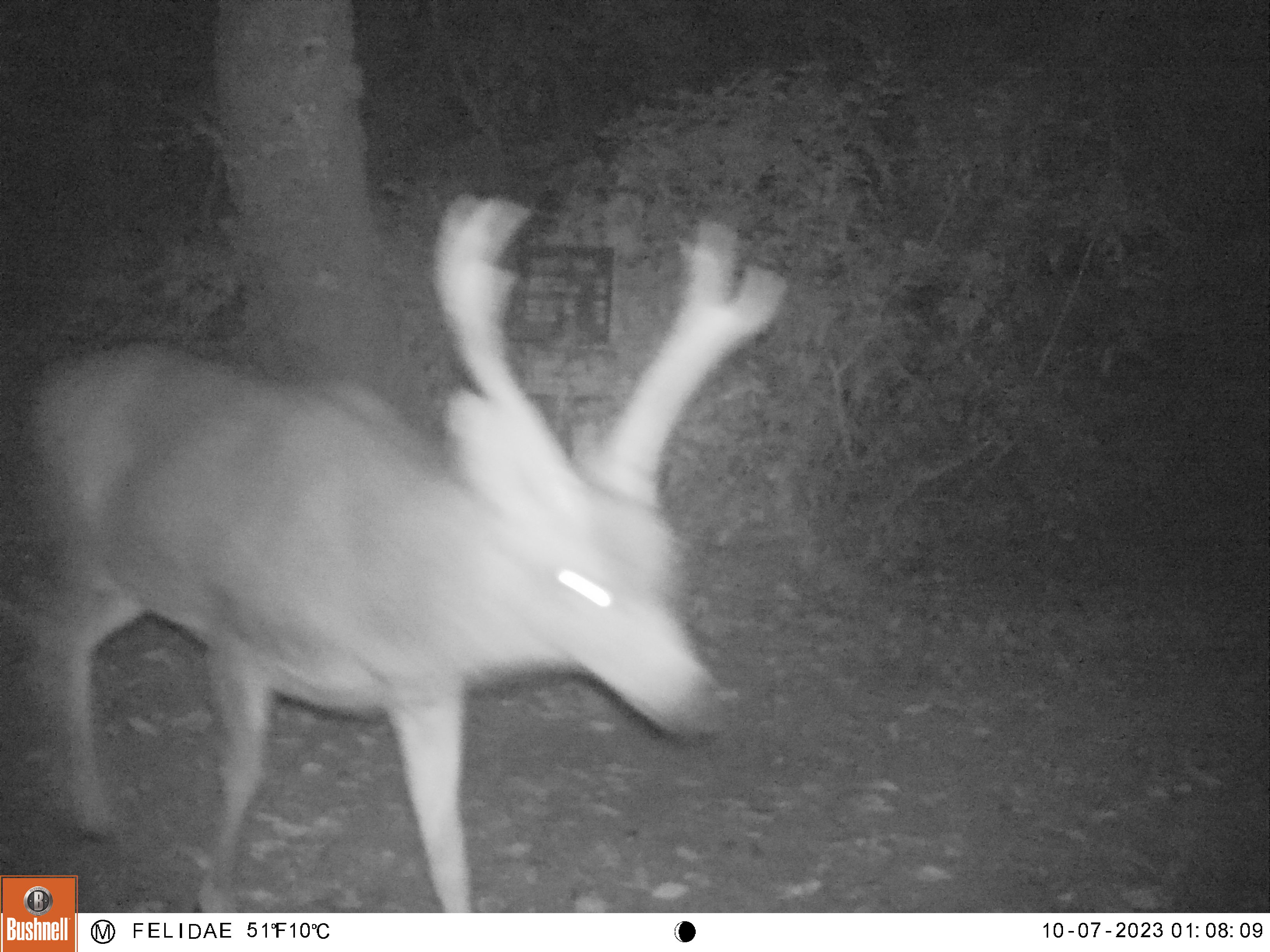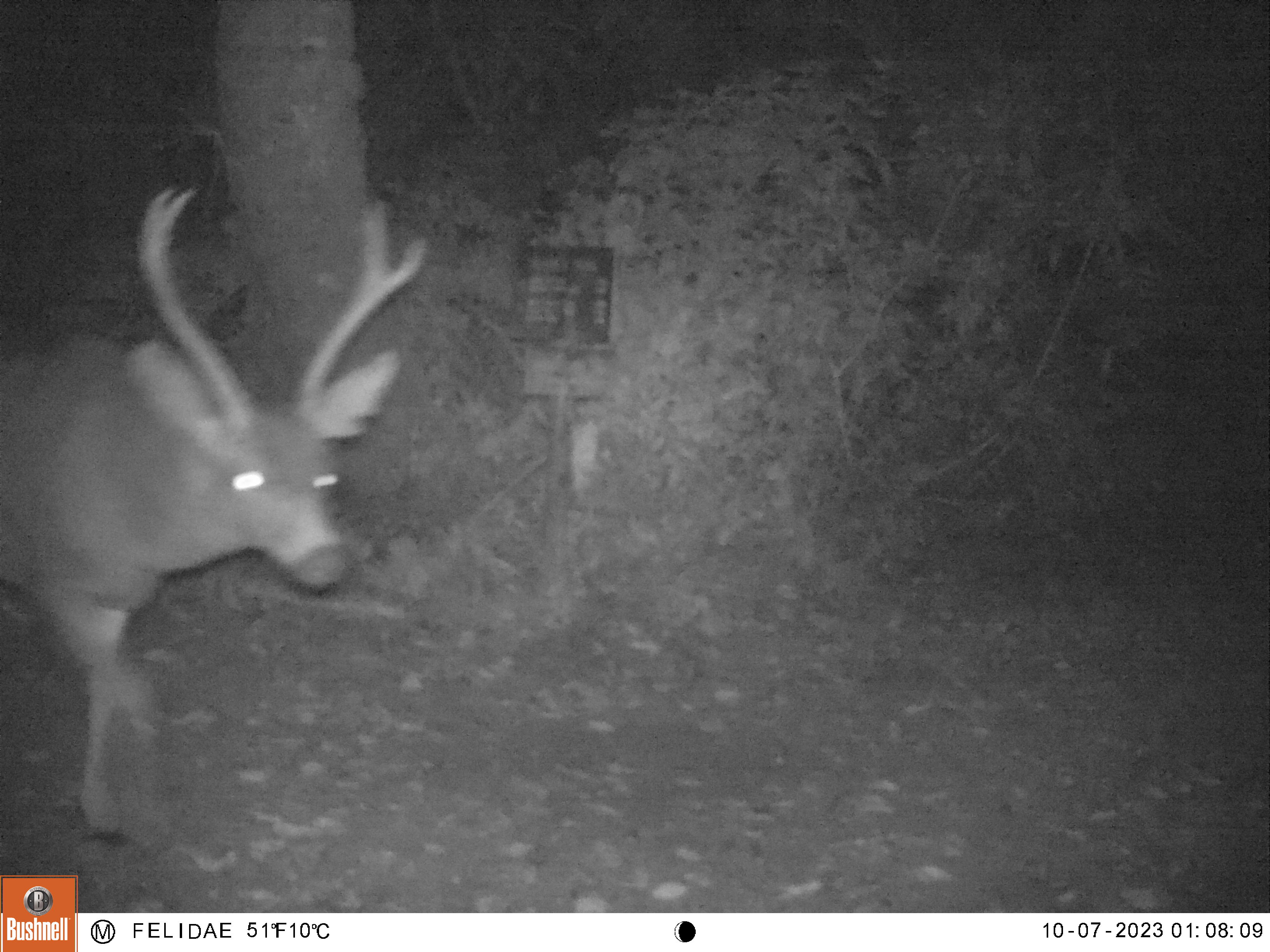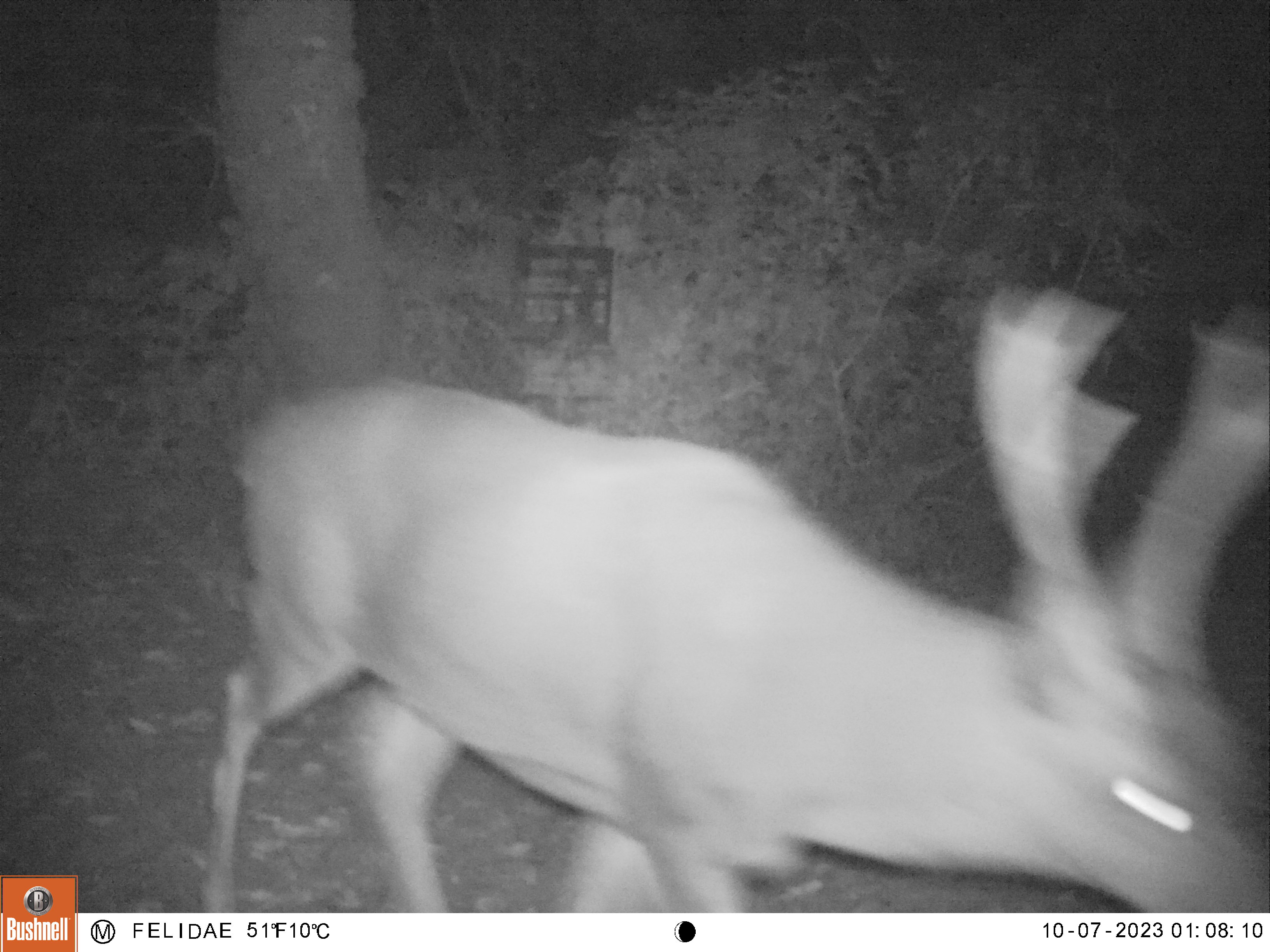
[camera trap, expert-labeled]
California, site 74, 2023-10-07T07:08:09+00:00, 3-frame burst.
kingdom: Animalia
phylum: Chordata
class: Mammalia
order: Artiodactyla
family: Cervidae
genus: Odocoileus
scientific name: Odocoileus hemionus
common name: mule deer